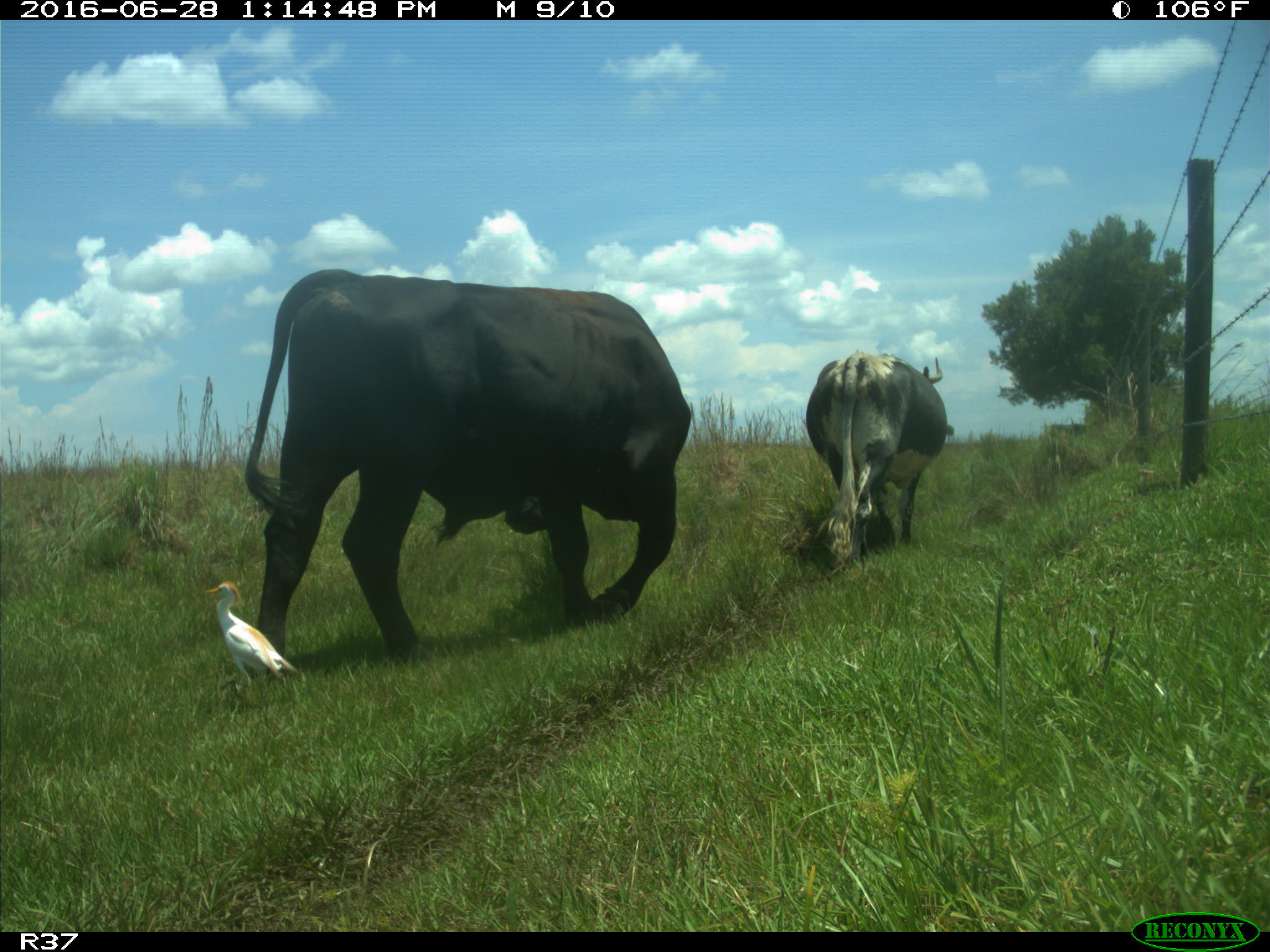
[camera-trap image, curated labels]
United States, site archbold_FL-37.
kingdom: Animalia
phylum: Chordata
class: Mammalia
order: Artiodactyla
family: Bovidae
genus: Bos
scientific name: Bos taurus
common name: domestic cow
Bos taurus (domestic cow).